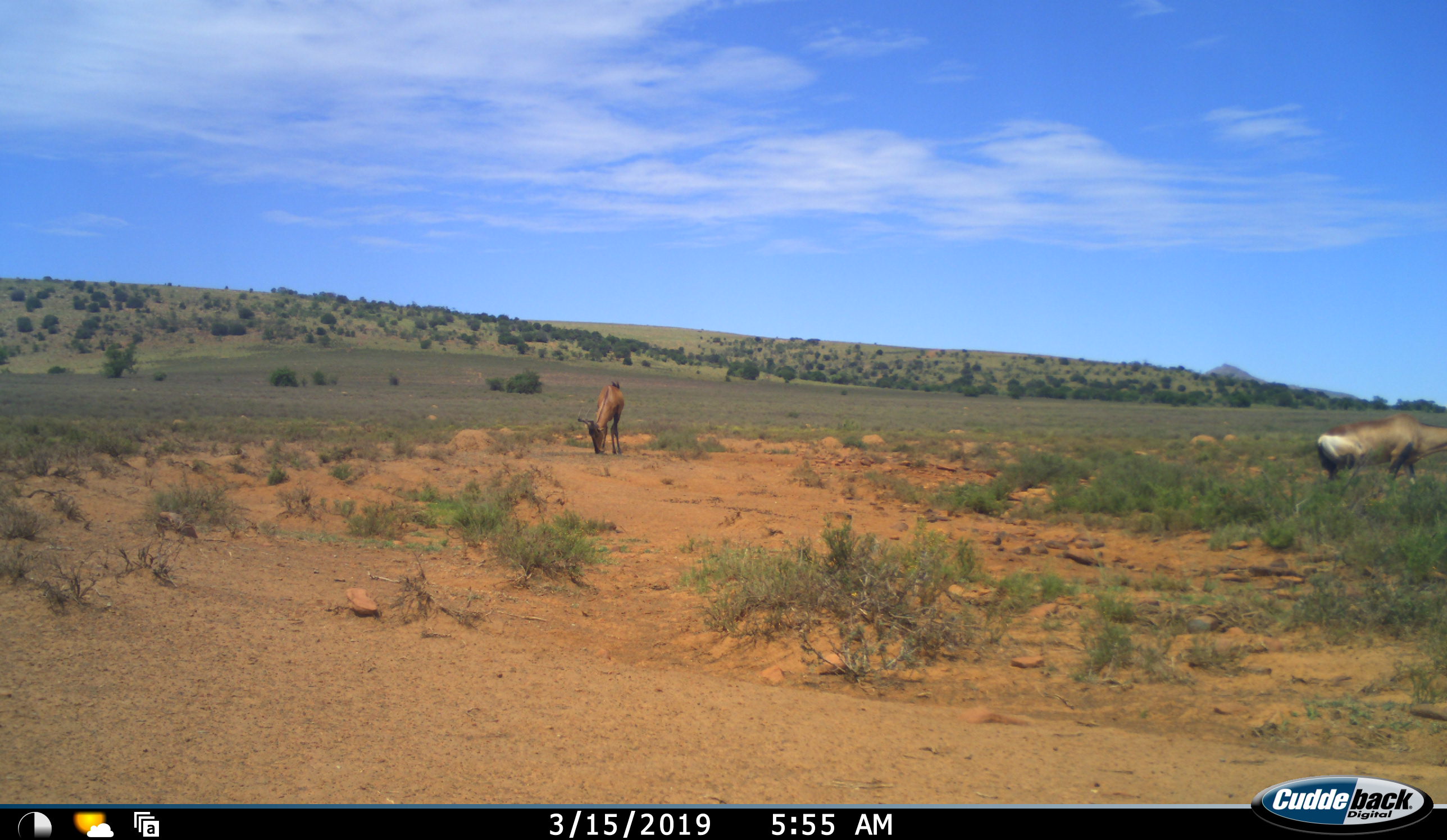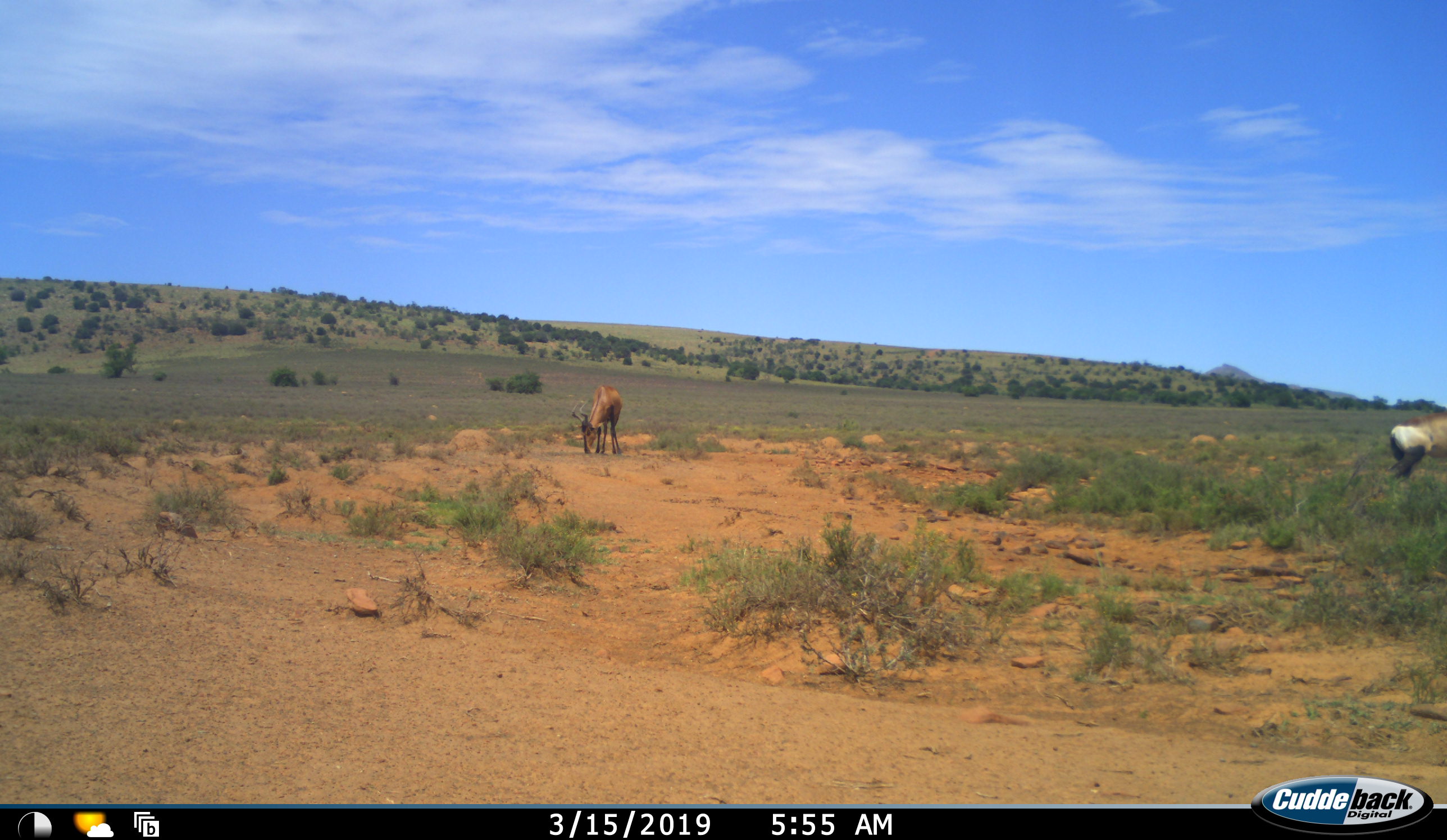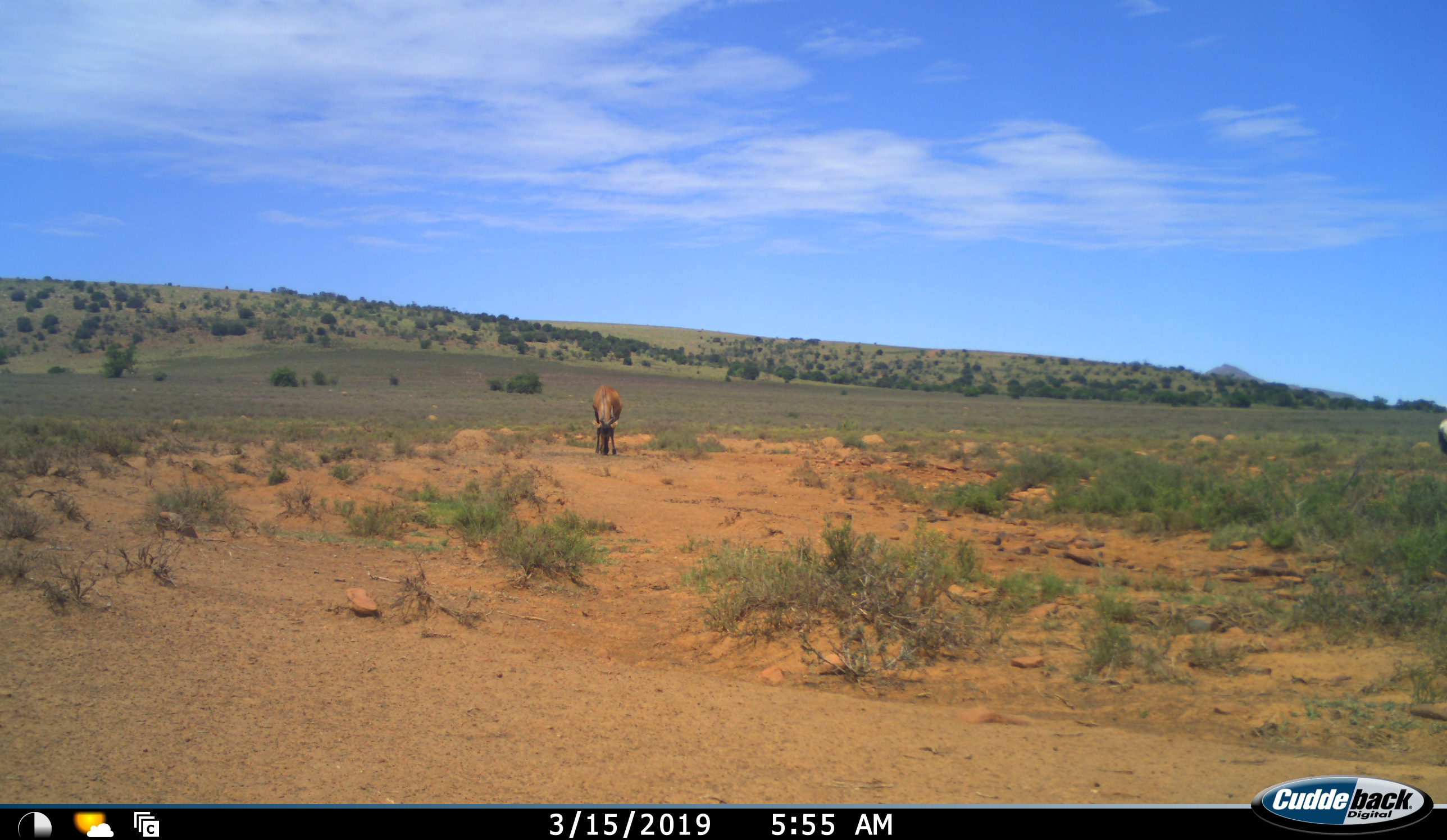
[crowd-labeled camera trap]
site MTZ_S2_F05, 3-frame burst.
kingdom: Animalia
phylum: Chordata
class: Mammalia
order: Artiodactyla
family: Bovidae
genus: Alcelaphus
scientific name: Alcelaphus buselaphus caama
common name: red hartebeest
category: hartebeestred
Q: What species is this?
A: Hartebeestred (red hartebeest) (Alcelaphus buselaphus caama).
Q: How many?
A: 2.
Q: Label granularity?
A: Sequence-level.